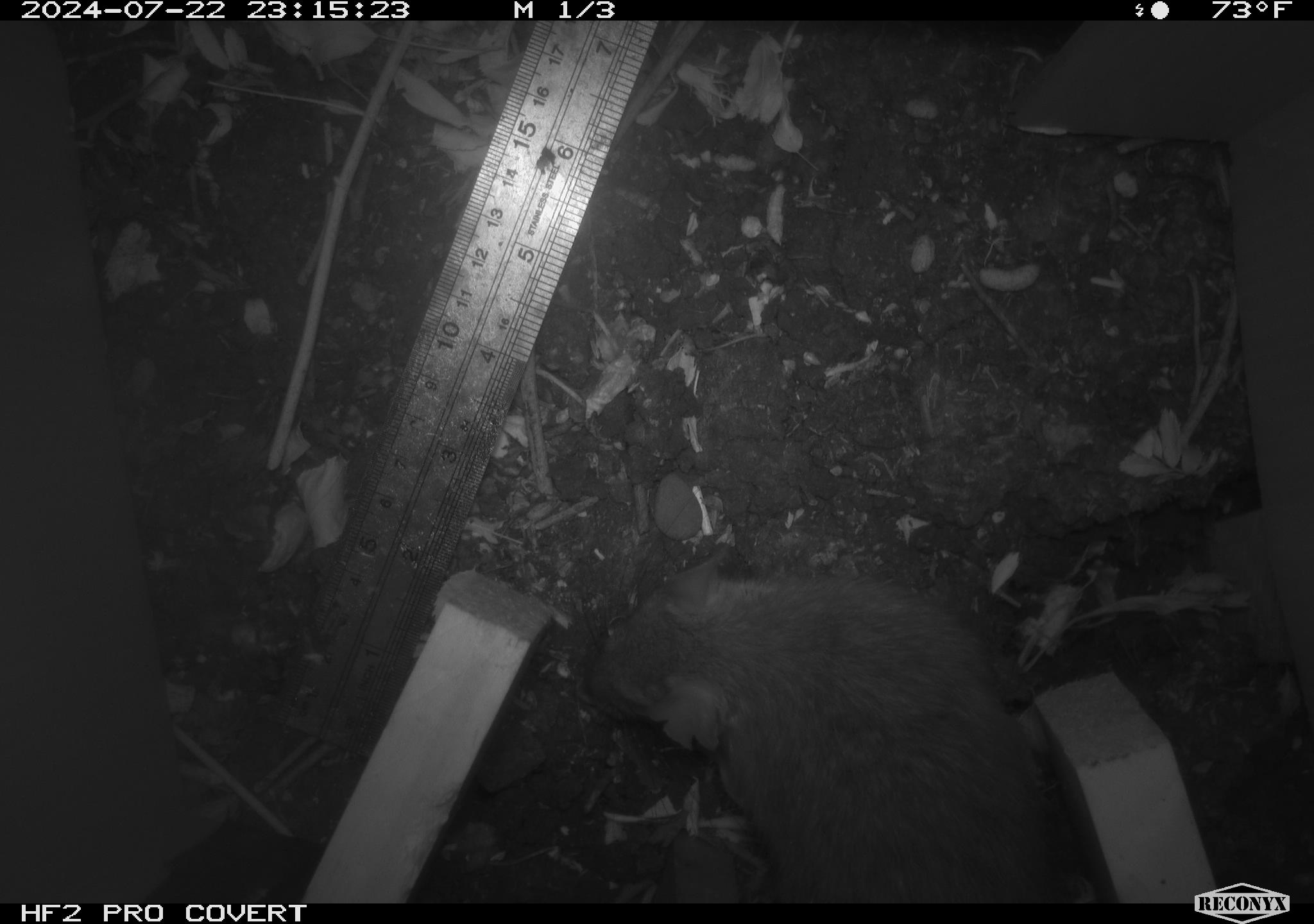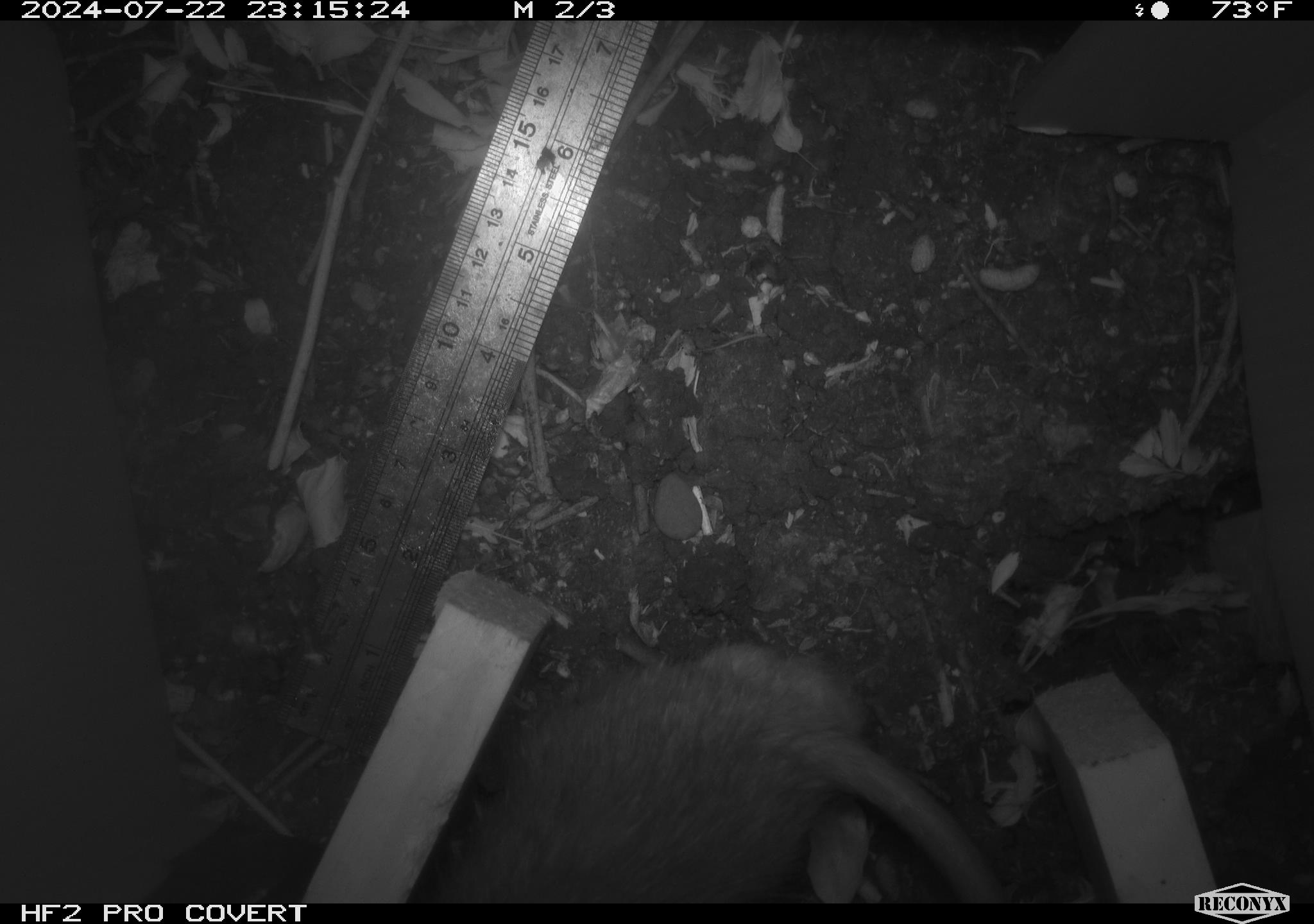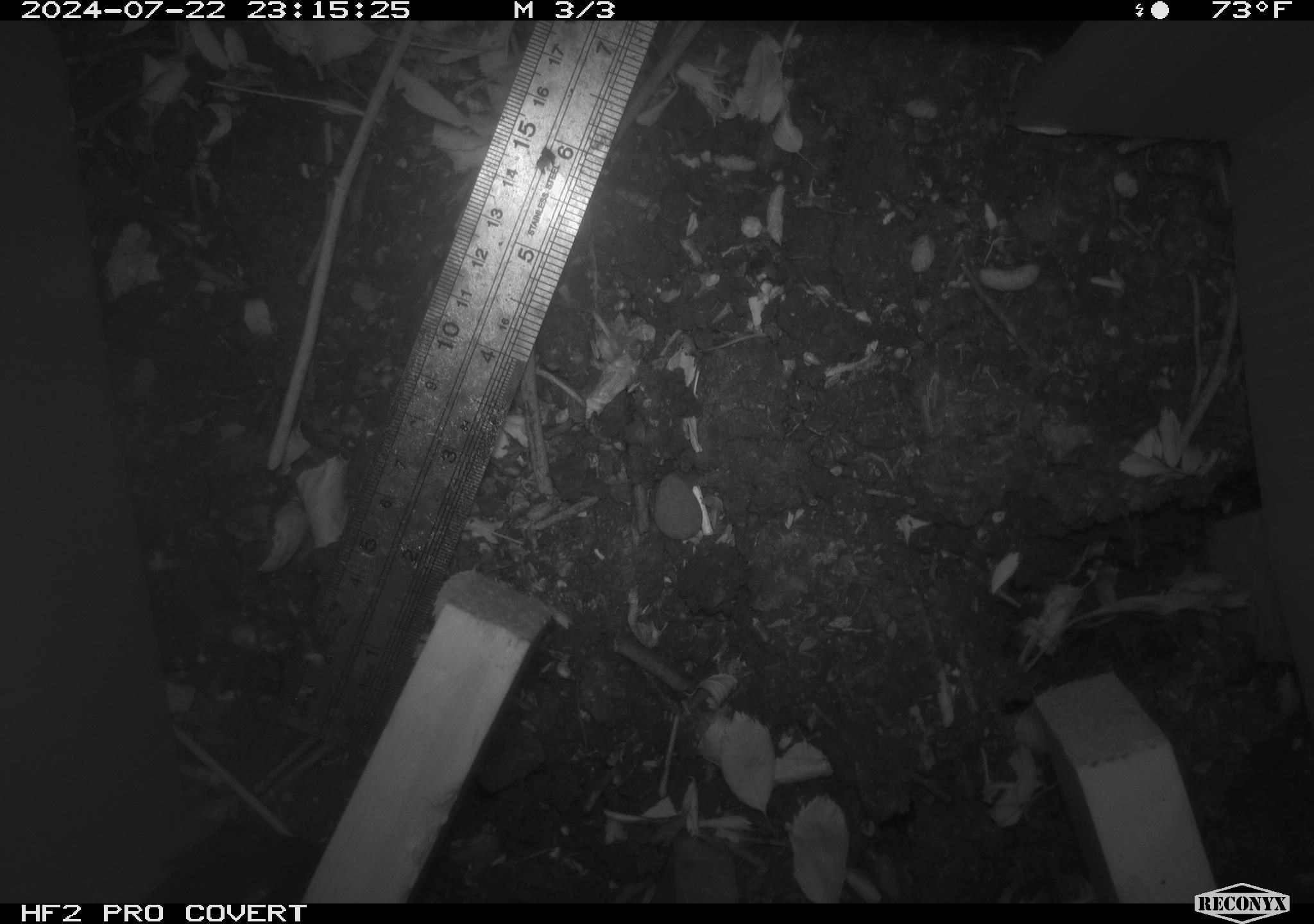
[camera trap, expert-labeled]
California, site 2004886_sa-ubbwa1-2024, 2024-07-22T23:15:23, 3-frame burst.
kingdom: Animalia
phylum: Chordata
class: Mammalia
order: Rodentia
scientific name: Rodentia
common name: woodrat or rat or mouse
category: woodrat or rat or mouse species